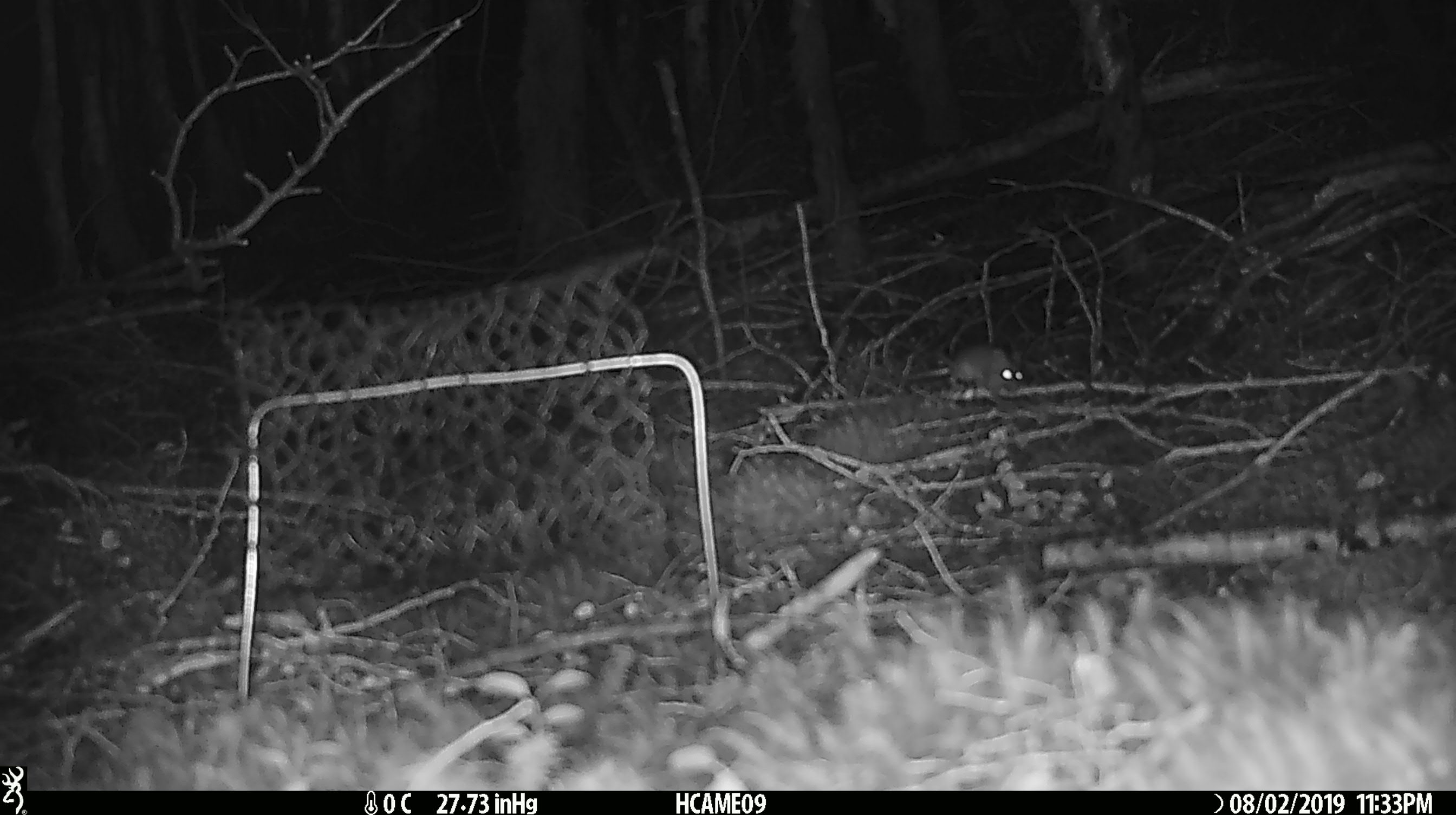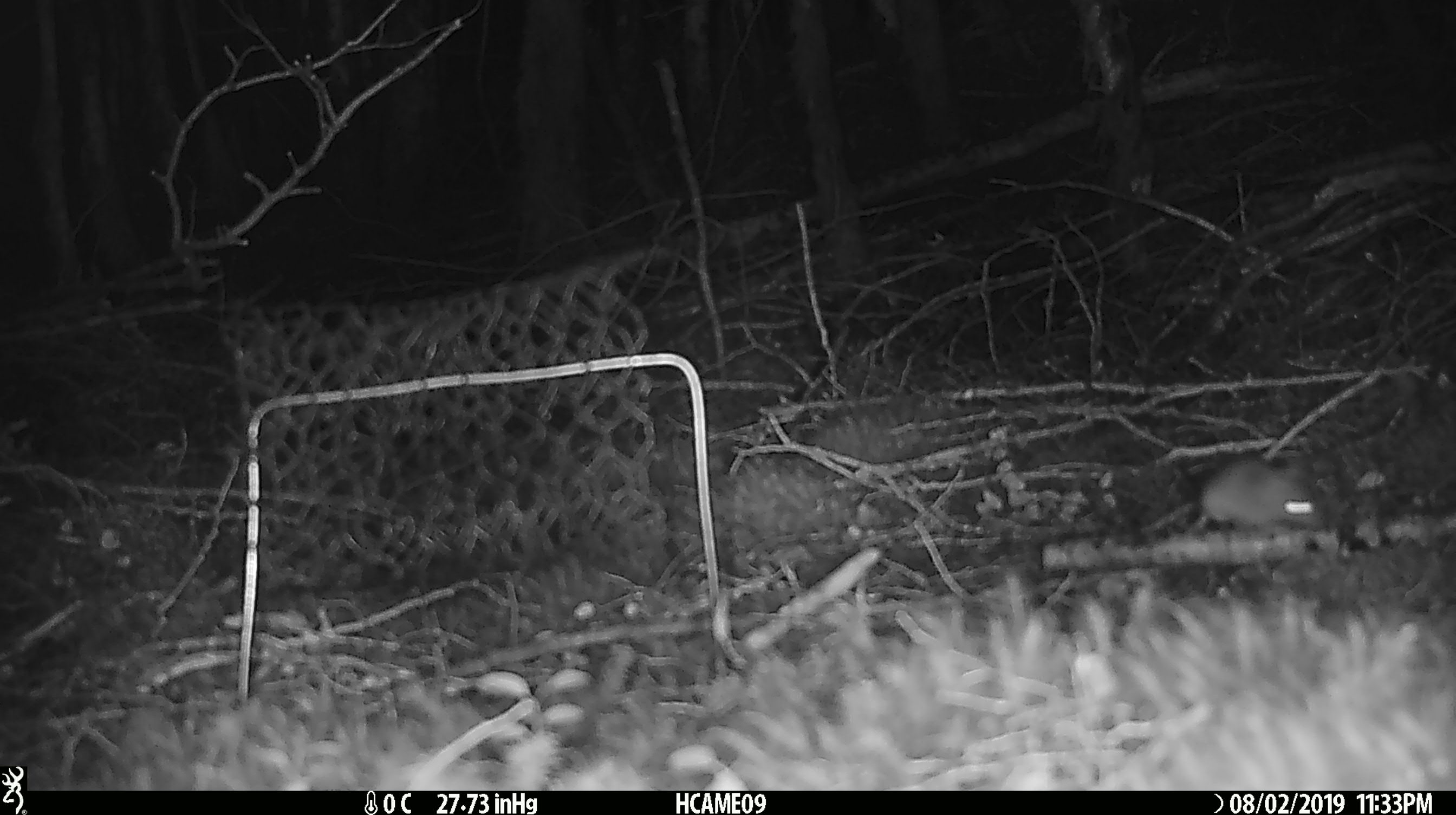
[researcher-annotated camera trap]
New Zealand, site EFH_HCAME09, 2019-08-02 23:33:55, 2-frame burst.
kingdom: Animalia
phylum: Chordata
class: Mammalia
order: Rodentia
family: Muridae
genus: Mus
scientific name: Mus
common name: mouse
Mouse (Mus).